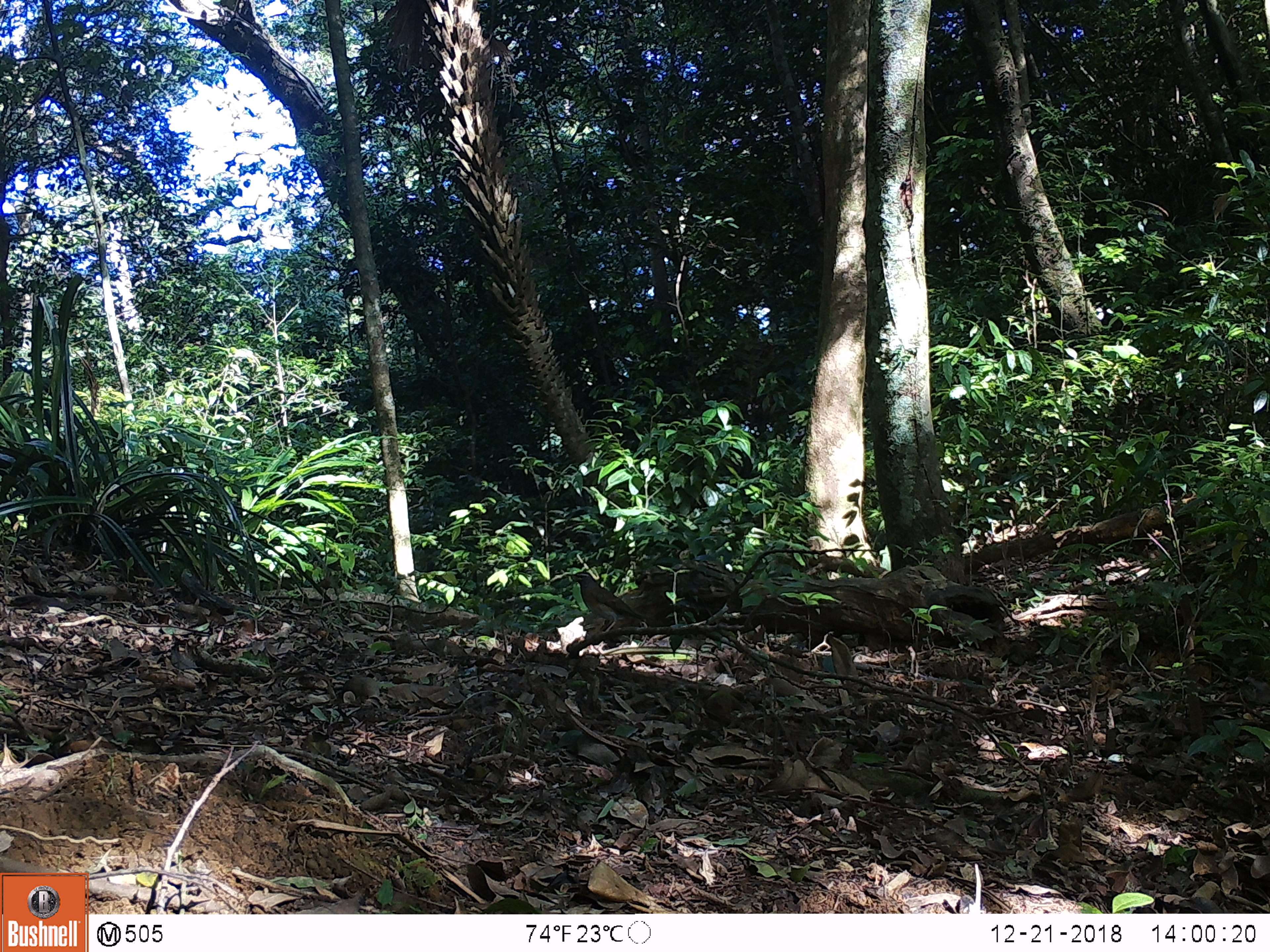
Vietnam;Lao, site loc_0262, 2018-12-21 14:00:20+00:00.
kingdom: Animalia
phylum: Chordata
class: Aves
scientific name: Aves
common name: bird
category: unidentified bird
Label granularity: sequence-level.